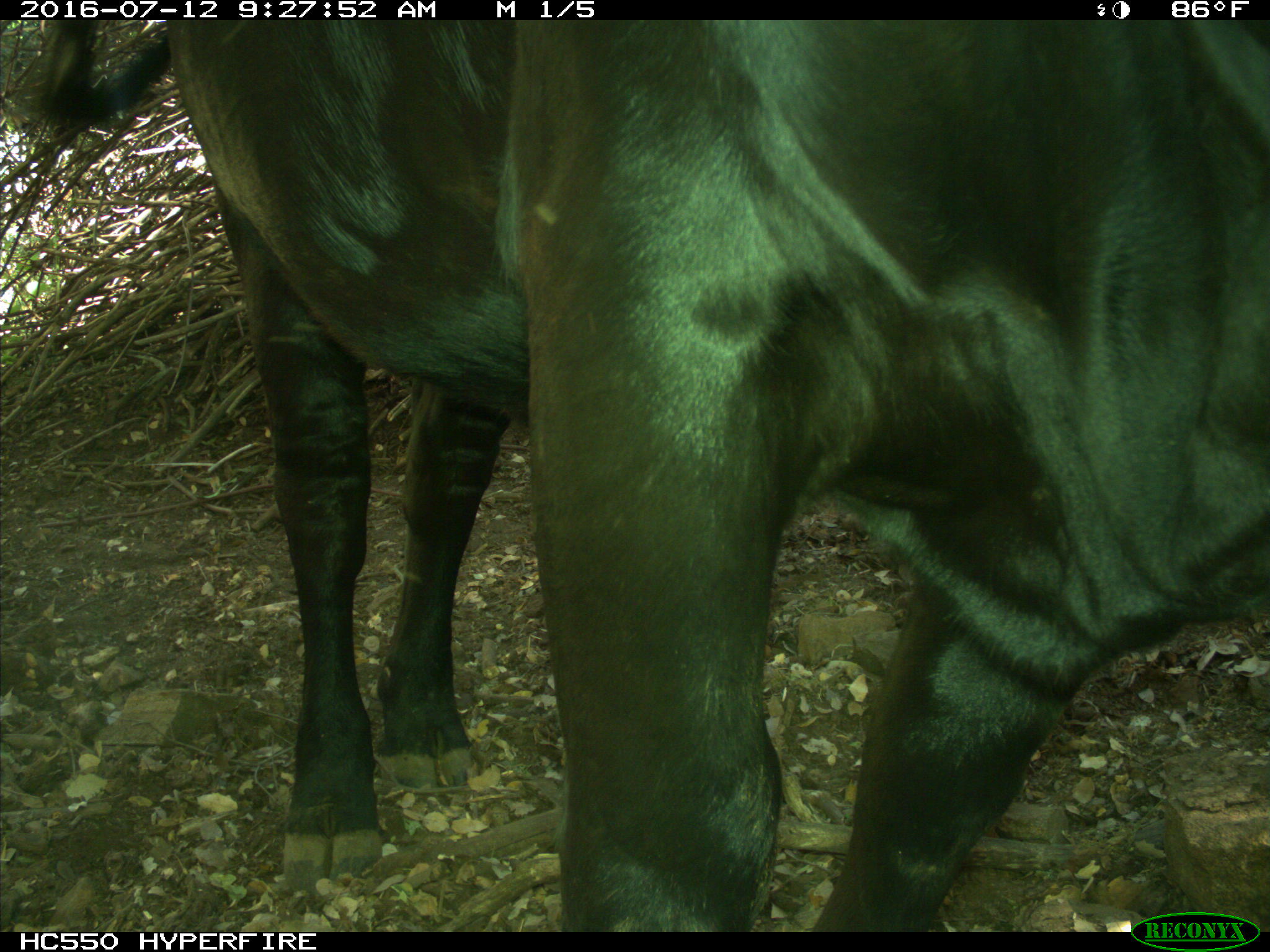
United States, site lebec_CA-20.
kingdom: Animalia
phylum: Chordata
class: Mammalia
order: Artiodactyla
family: Bovidae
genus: Bos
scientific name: Bos taurus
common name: domestic cow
Bos taurus (domestic cow).